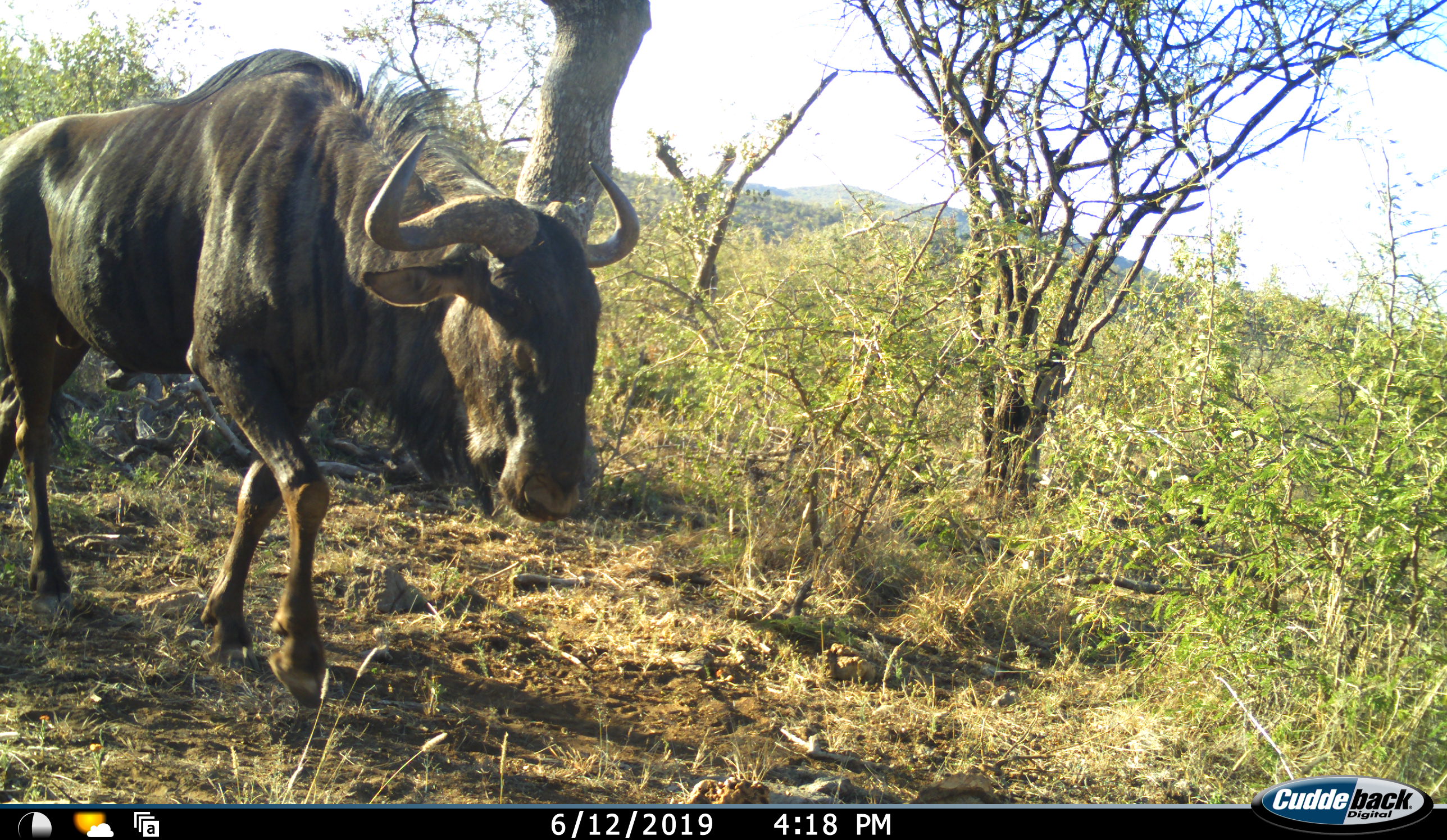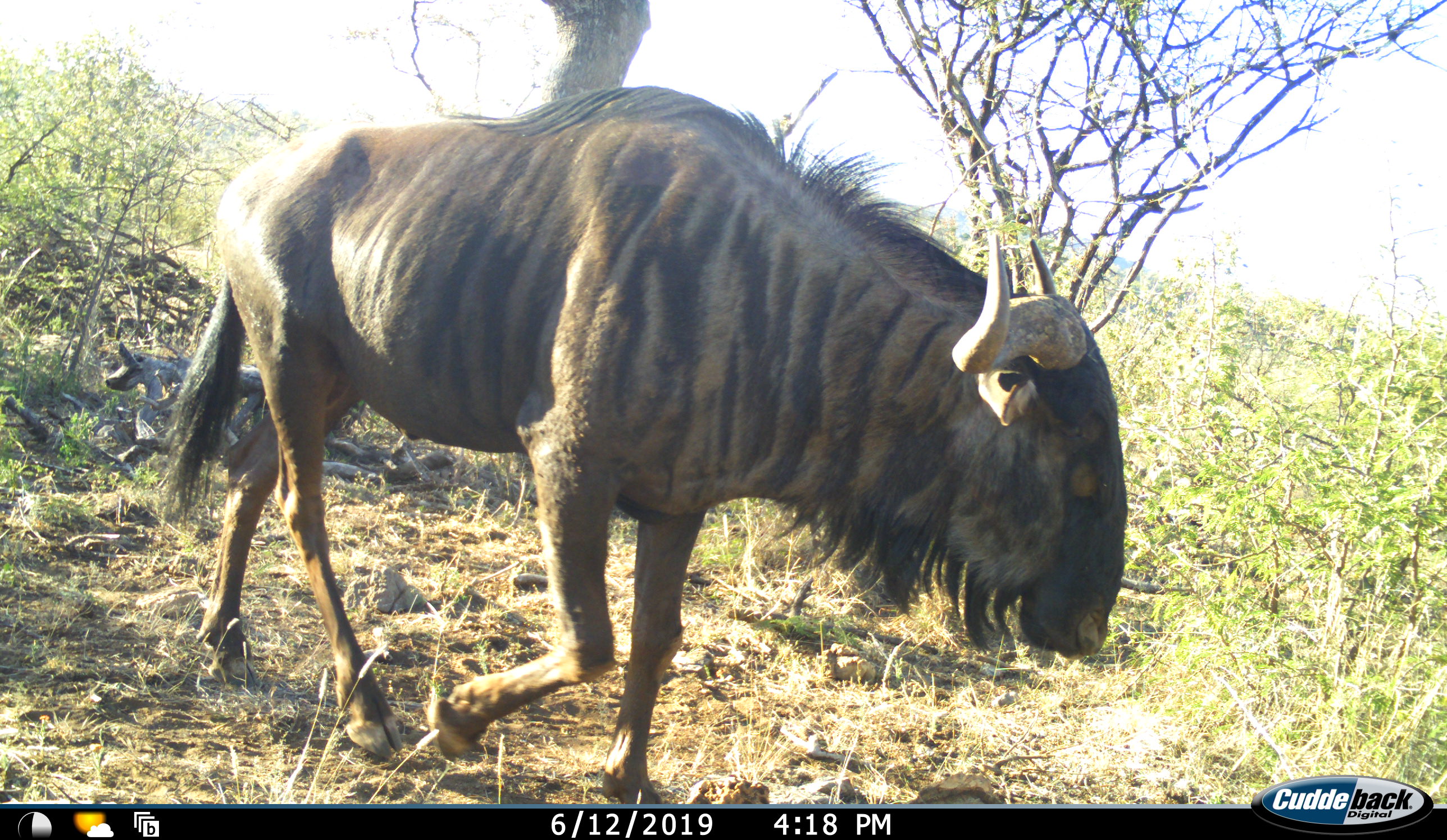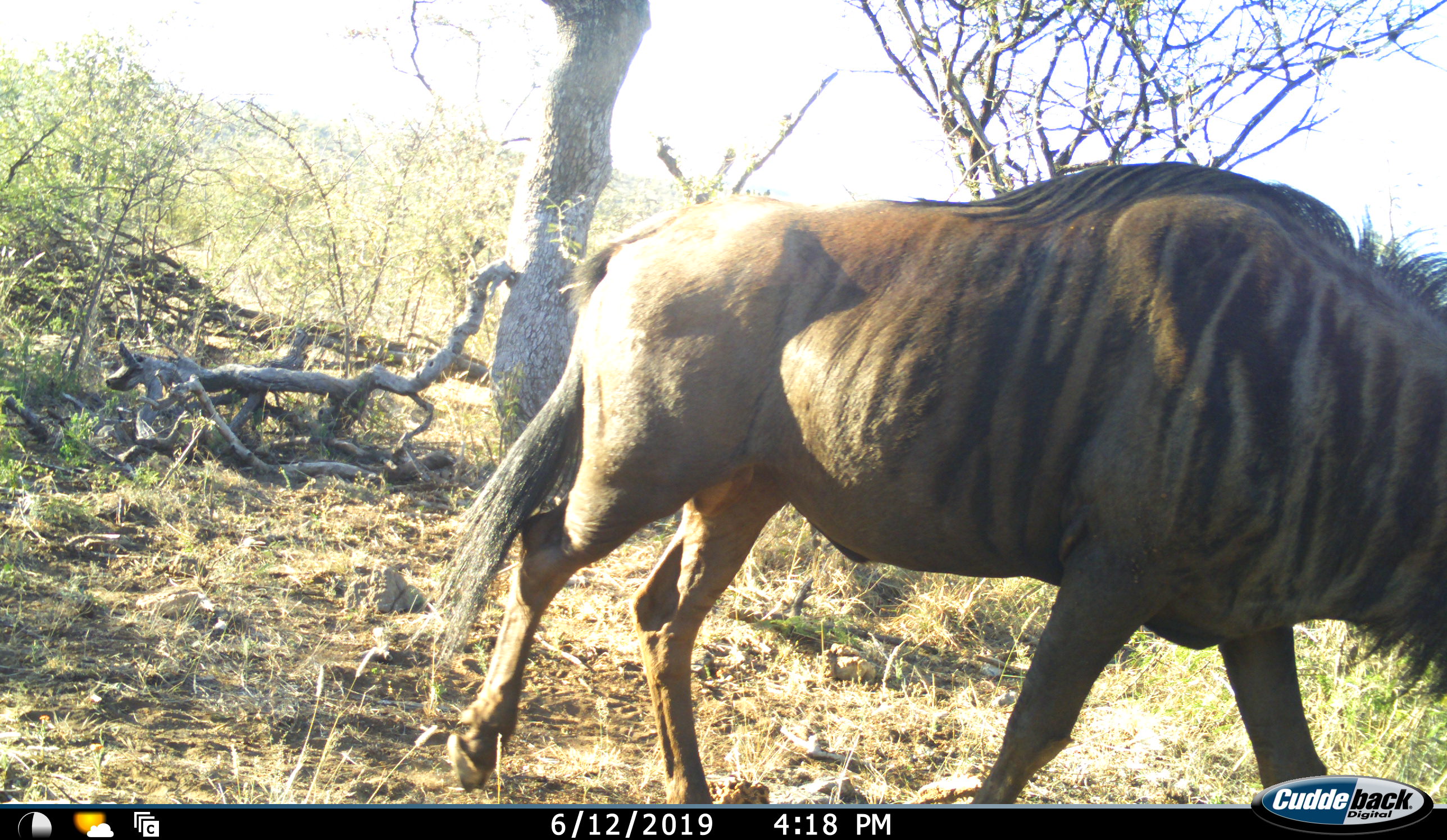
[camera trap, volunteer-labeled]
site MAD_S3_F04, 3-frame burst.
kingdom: Animalia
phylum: Chordata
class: Mammalia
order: Artiodactyla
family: Bovidae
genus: Connochaetes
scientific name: Connochaetes taurinus taurinus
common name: blue wildebeest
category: wildebeestblue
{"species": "wildebeestblue (blue wildebeest) (Connochaetes taurinus taurinus)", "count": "1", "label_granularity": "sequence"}